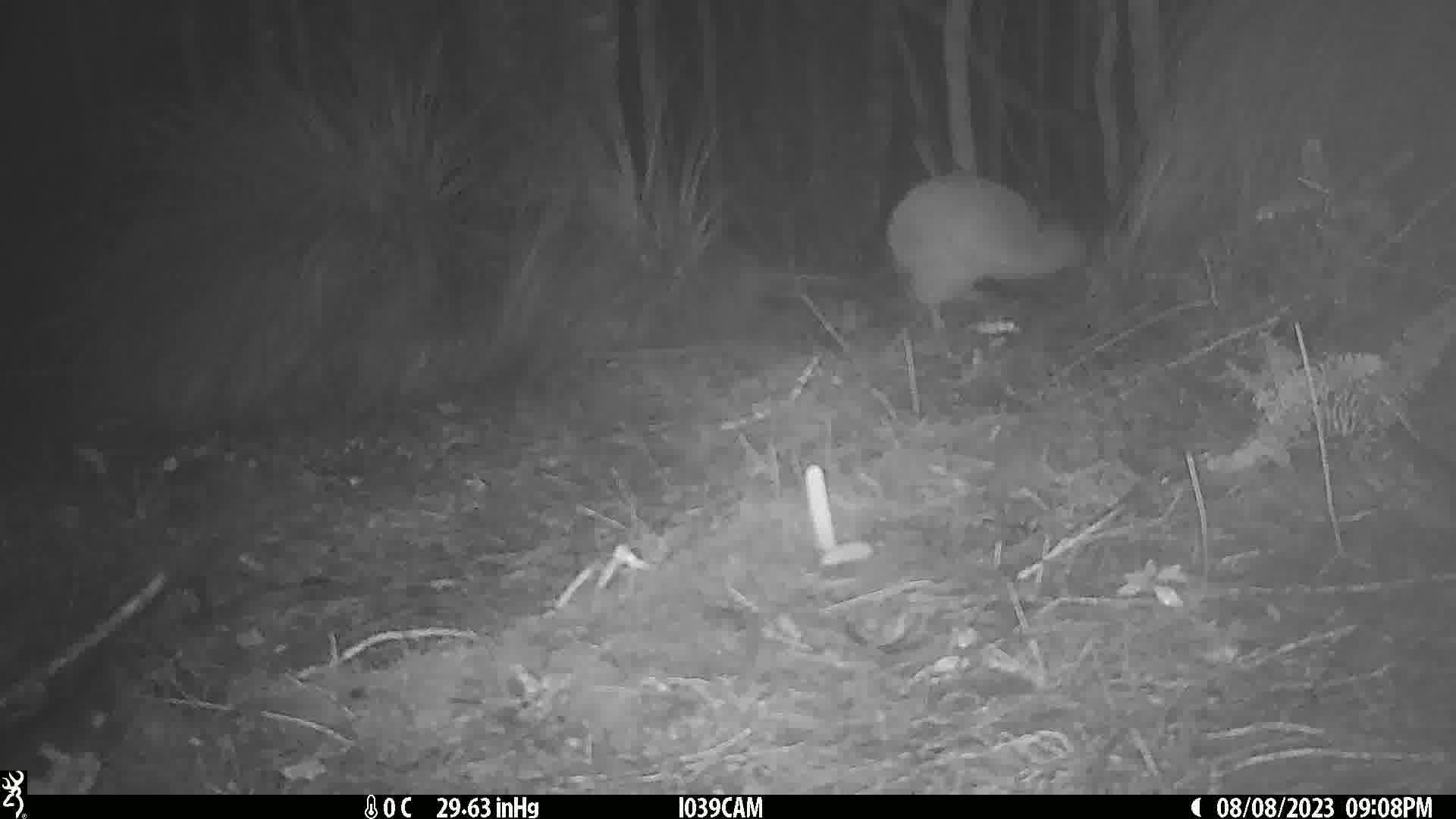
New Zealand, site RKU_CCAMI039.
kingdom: Animalia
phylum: Chordata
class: Aves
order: Apterygiformes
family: Apterygidae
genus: Apteryx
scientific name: Apteryx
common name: kiwi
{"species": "kiwi (Apteryx)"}